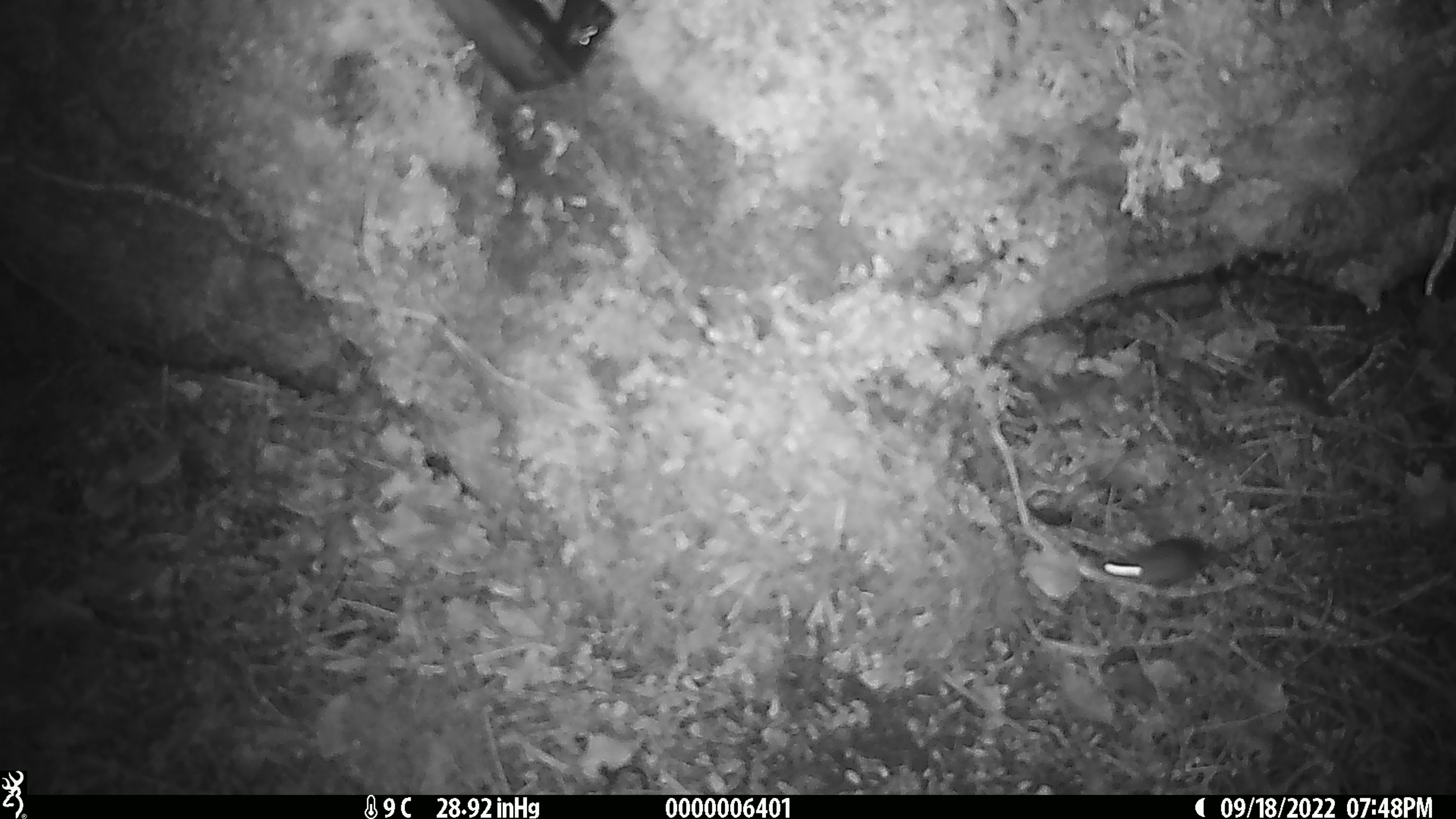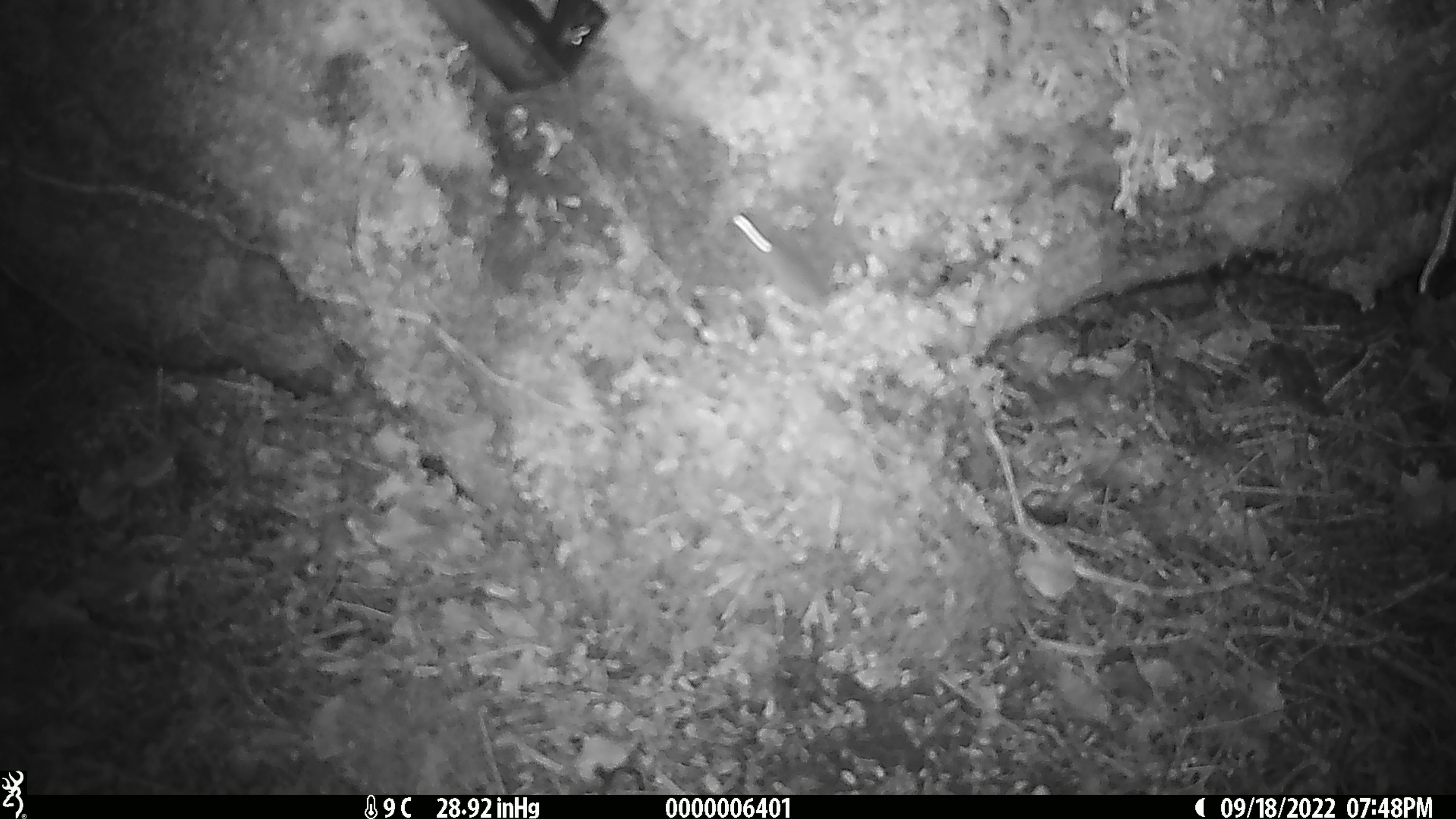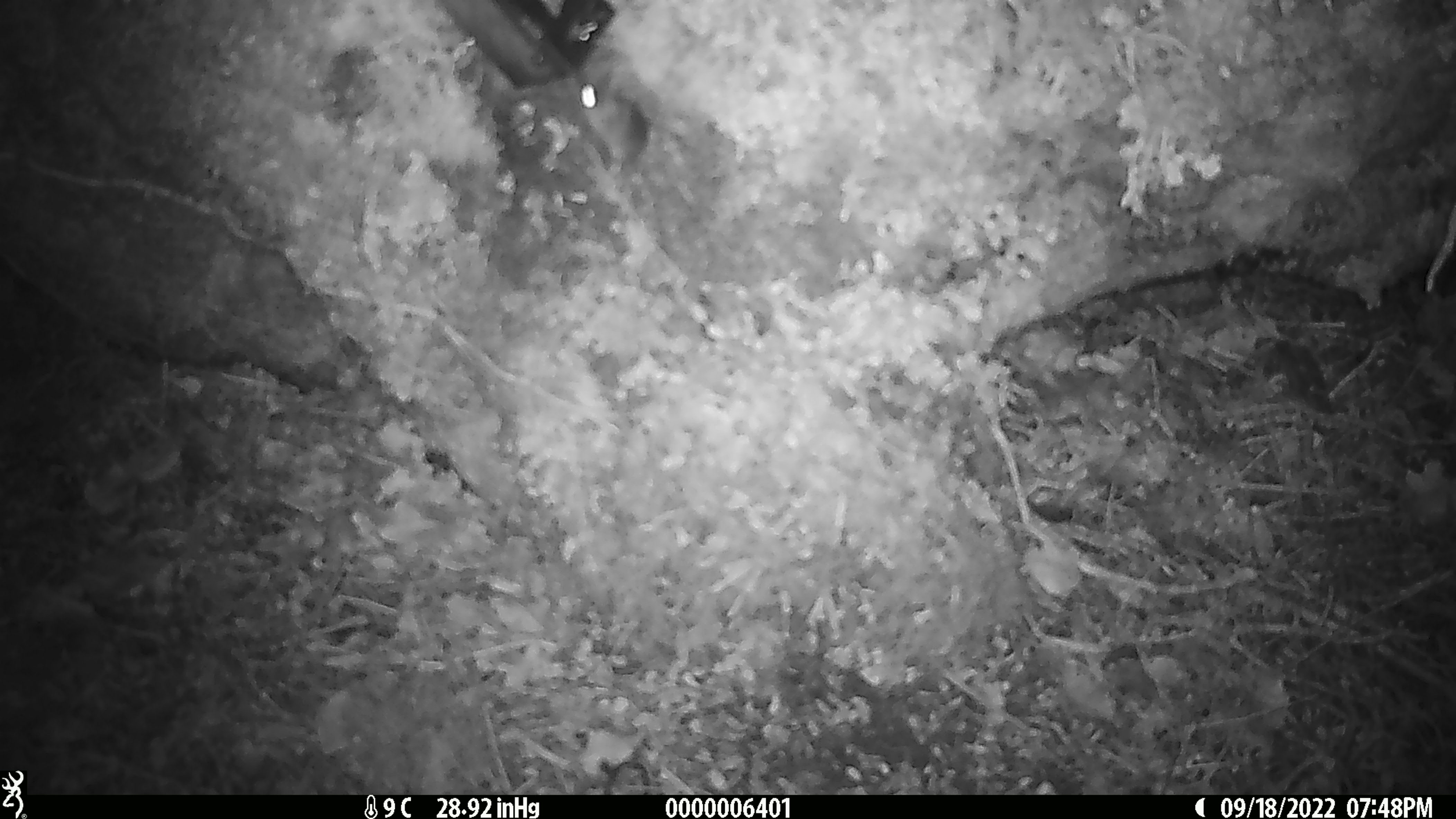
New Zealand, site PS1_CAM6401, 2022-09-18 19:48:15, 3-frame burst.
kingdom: Animalia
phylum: Chordata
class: Mammalia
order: Rodentia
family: Muridae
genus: Mus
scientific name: Mus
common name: mouse